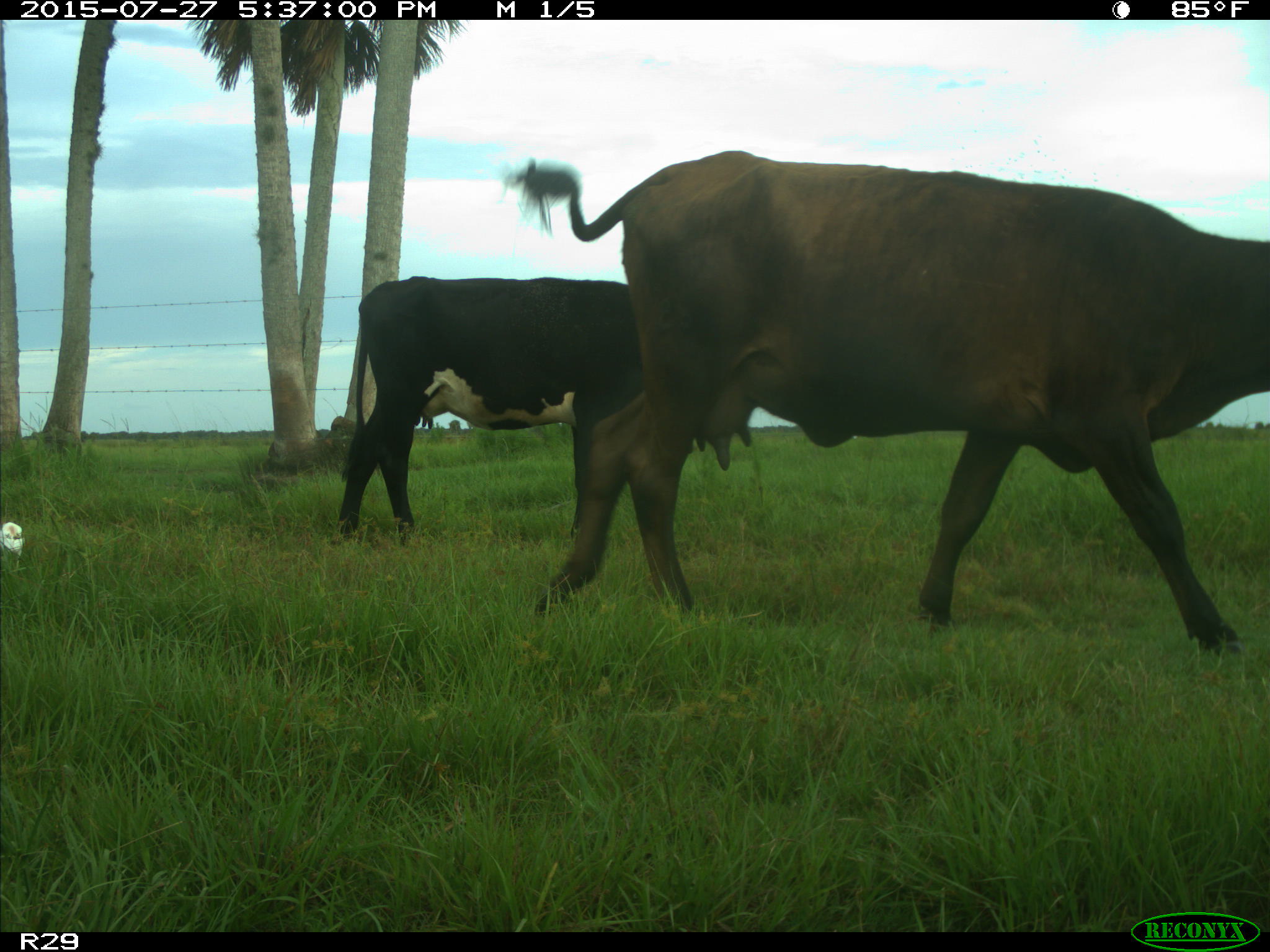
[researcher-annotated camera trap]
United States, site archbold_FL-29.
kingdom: Animalia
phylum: Chordata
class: Mammalia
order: Artiodactyla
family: Bovidae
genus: Bos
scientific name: Bos taurus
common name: domestic cow